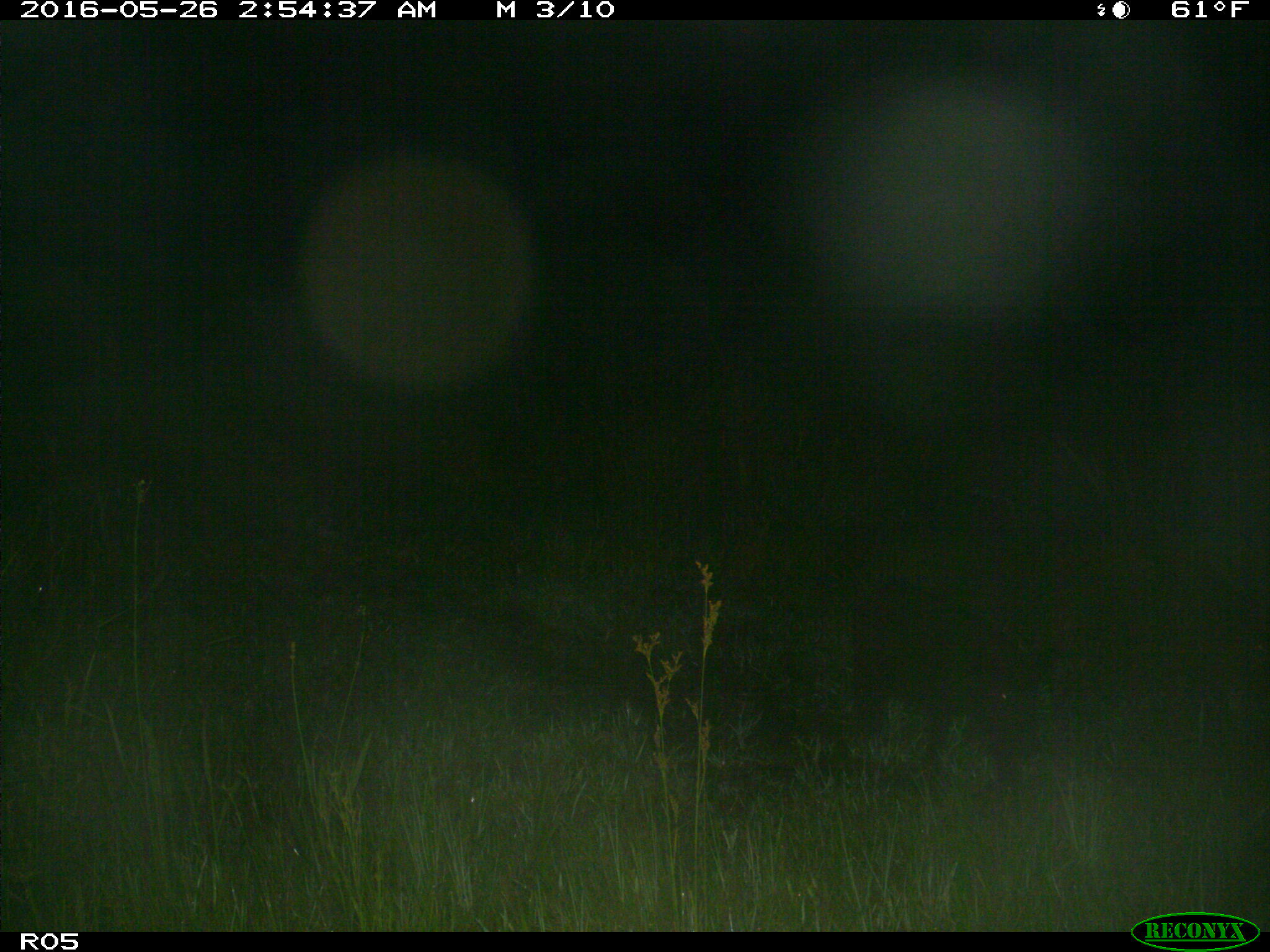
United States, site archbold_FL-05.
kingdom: Animalia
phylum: Chordata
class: Mammalia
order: Artiodactyla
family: Suidae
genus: Sus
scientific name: Sus scrofa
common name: wild boar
Sus scrofa (wild boar).